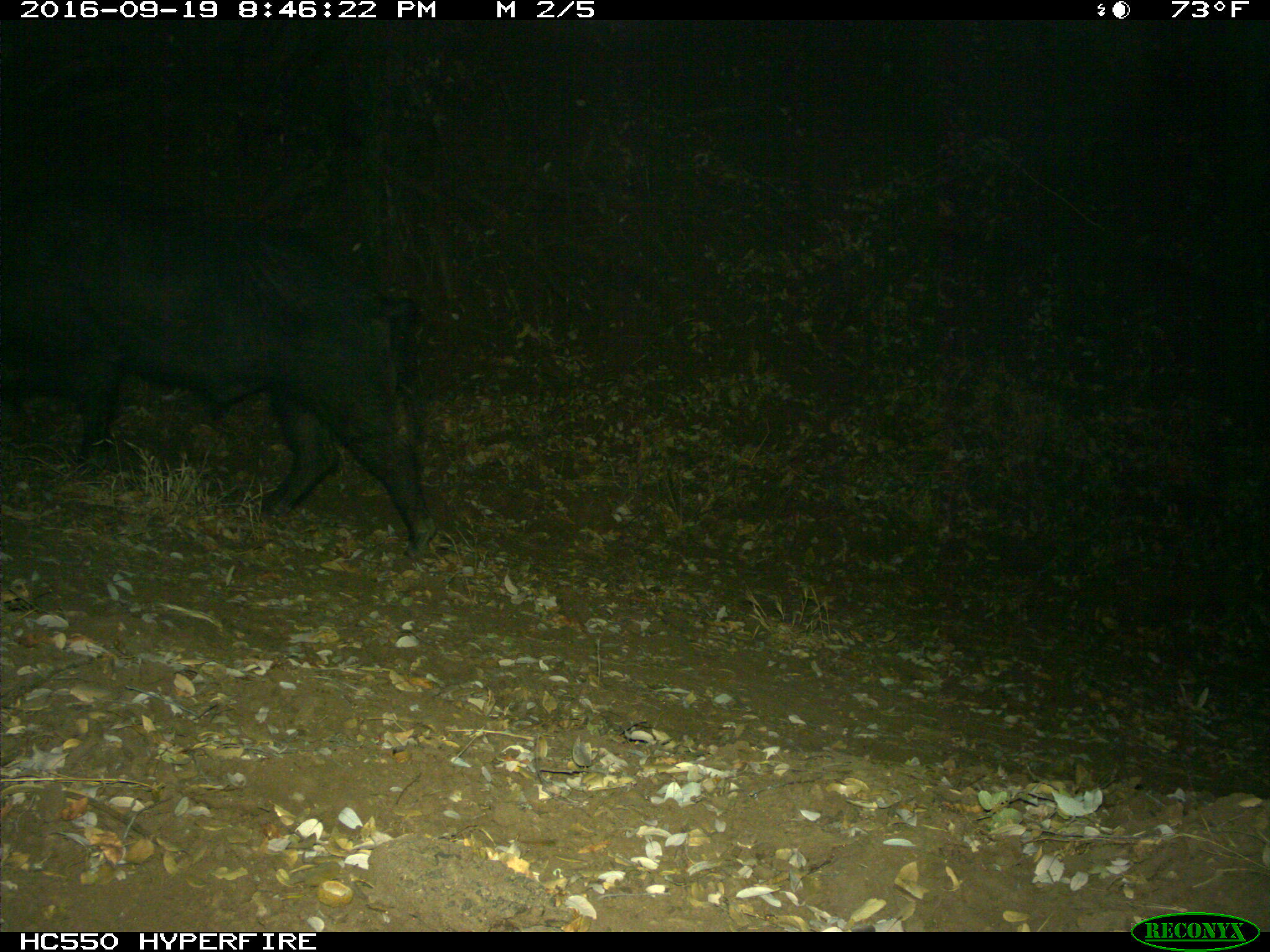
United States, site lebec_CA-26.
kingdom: Animalia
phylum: Chordata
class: Mammalia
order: Artiodactyla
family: Suidae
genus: Sus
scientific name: Sus scrofa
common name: wild boar